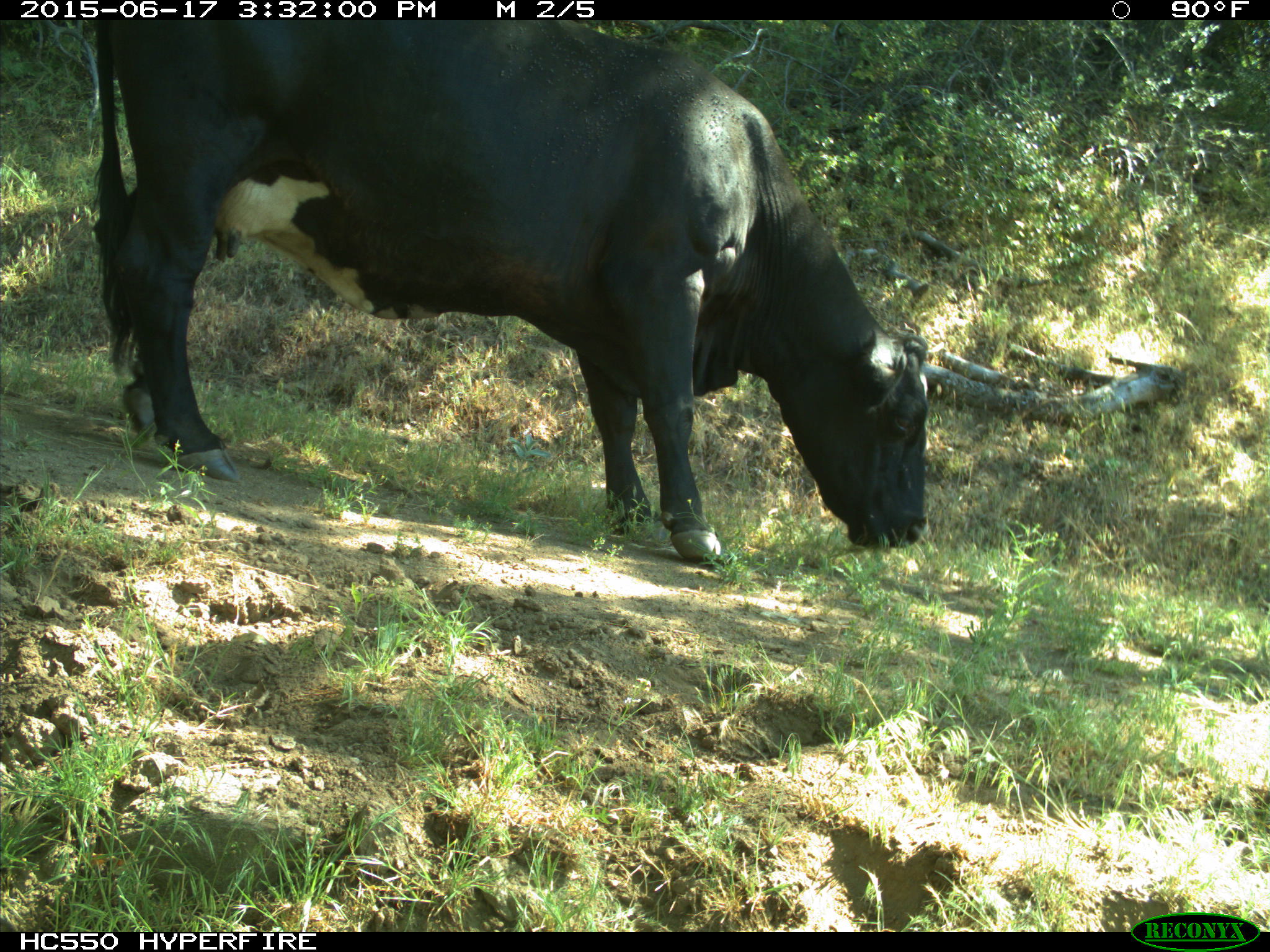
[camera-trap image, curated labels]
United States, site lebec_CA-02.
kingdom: Animalia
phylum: Chordata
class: Mammalia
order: Artiodactyla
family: Bovidae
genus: Bos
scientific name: Bos taurus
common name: domestic cow